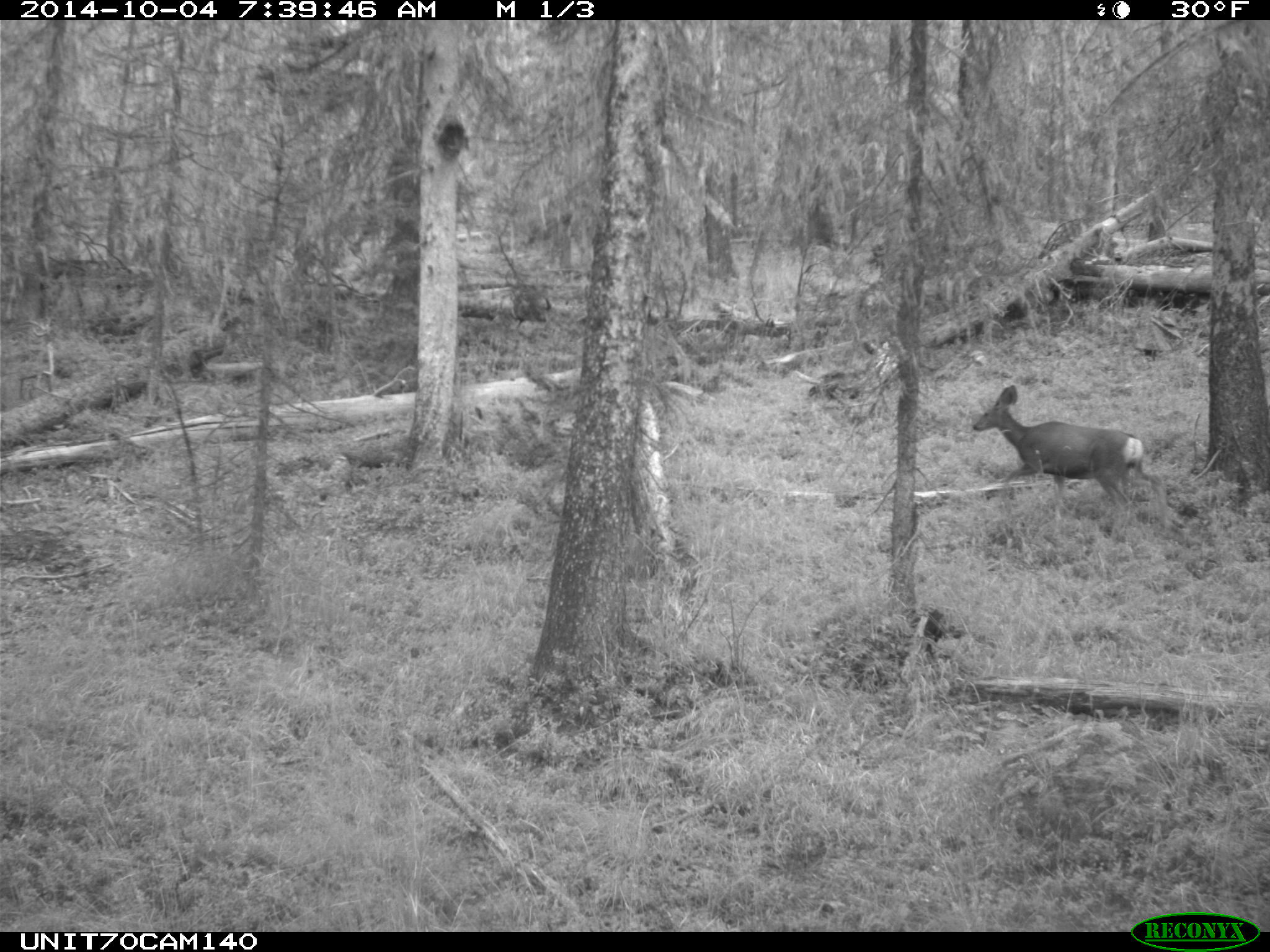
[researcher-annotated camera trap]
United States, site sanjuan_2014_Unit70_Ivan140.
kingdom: Animalia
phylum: Chordata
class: Mammalia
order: Artiodactyla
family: Cervidae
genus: Odocoileus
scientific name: Odocoileus hemionus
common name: mule deer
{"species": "Odocoileus hemionus (mule deer)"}